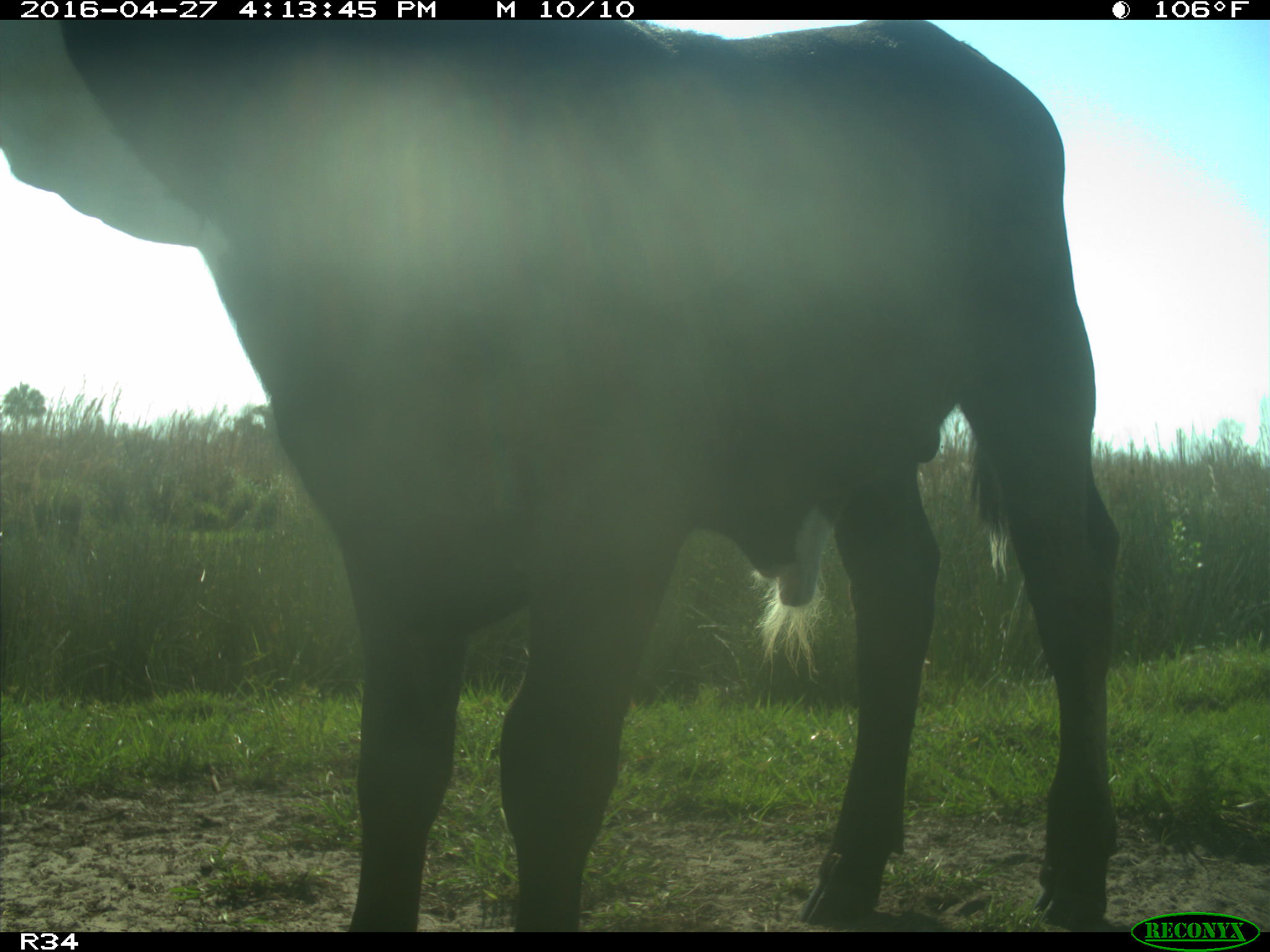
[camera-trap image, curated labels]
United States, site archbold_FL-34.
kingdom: Animalia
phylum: Chordata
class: Mammalia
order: Artiodactyla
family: Bovidae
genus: Bos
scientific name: Bos taurus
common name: domestic cow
Bos taurus (domestic cow).